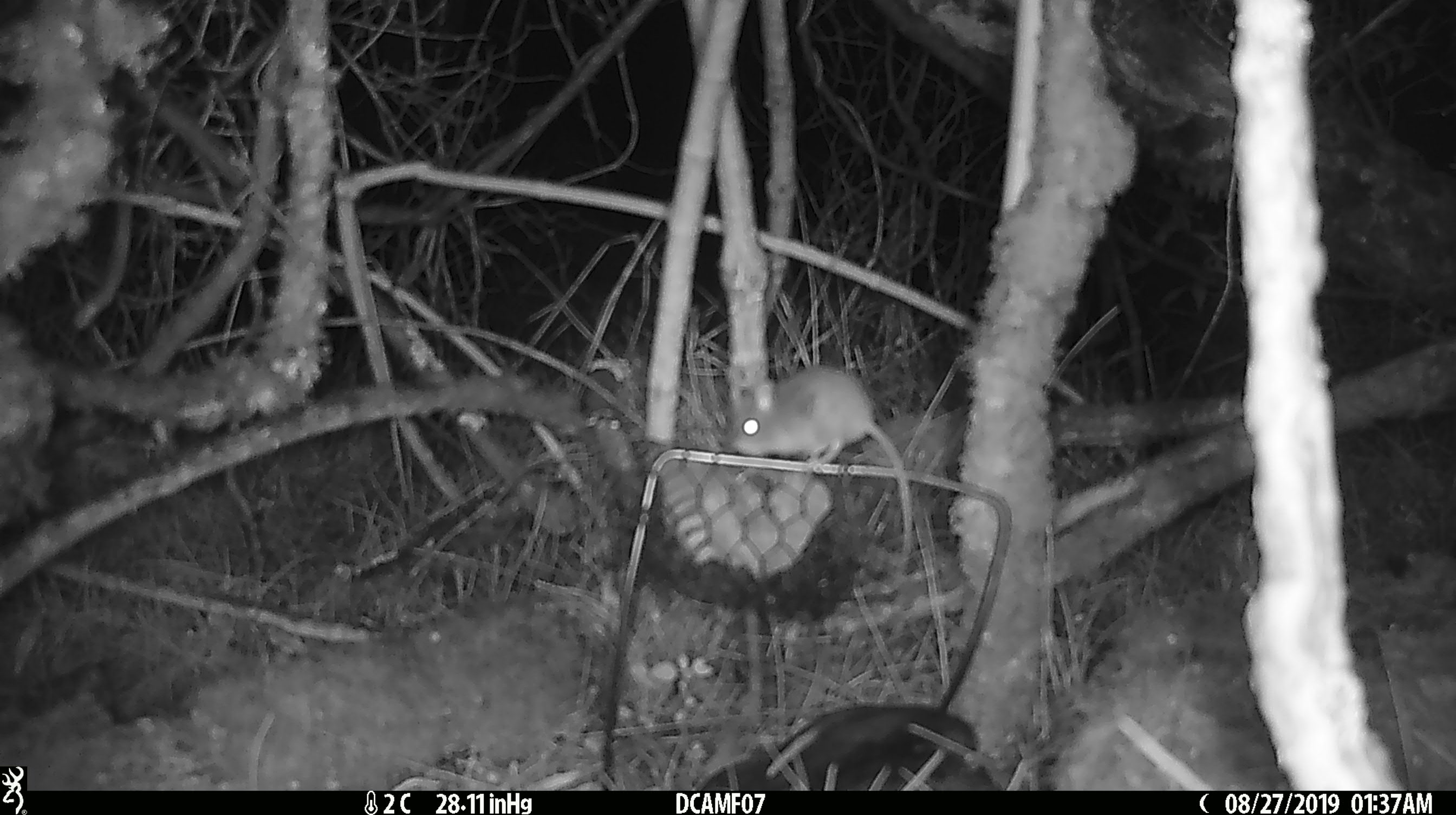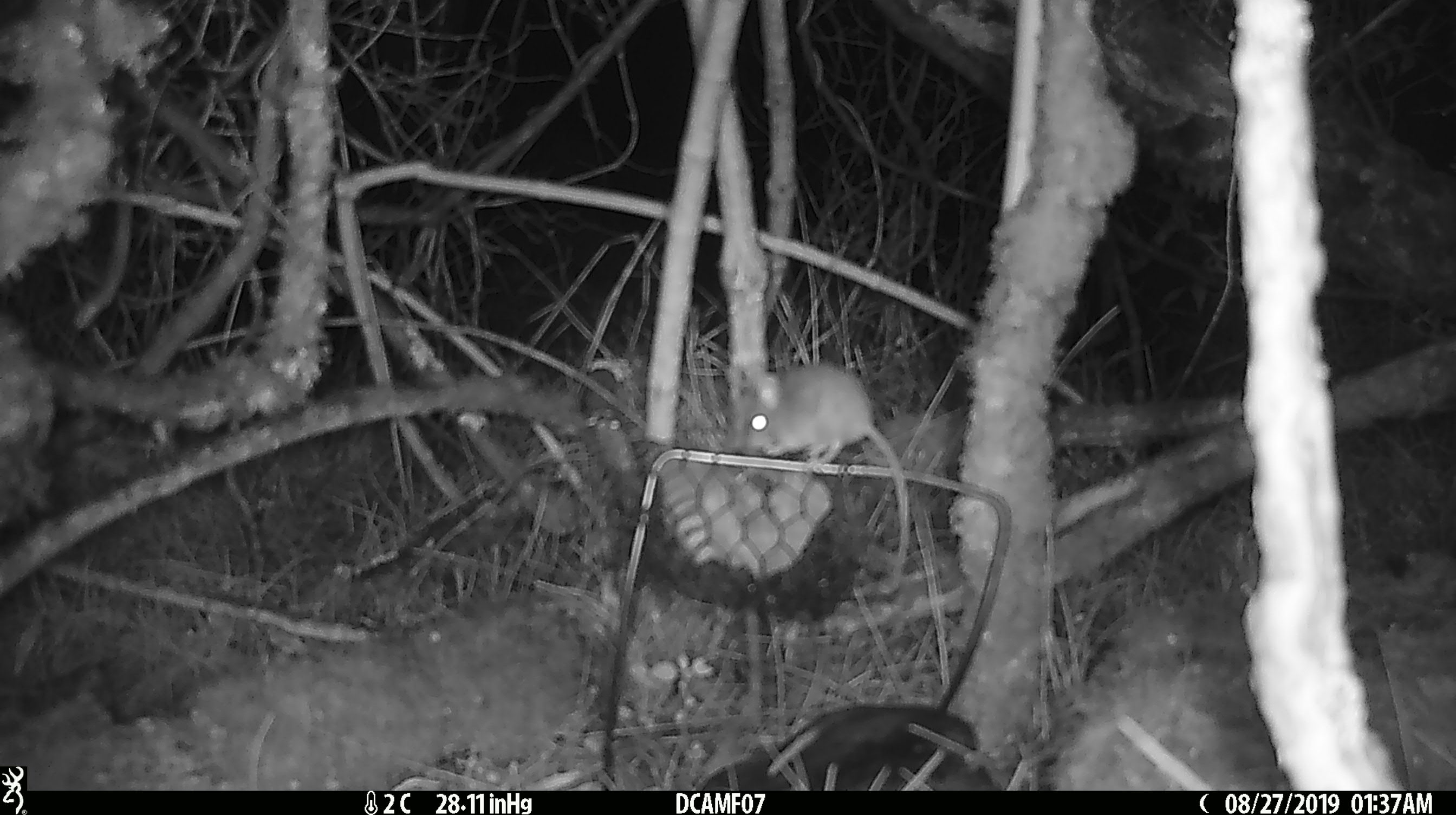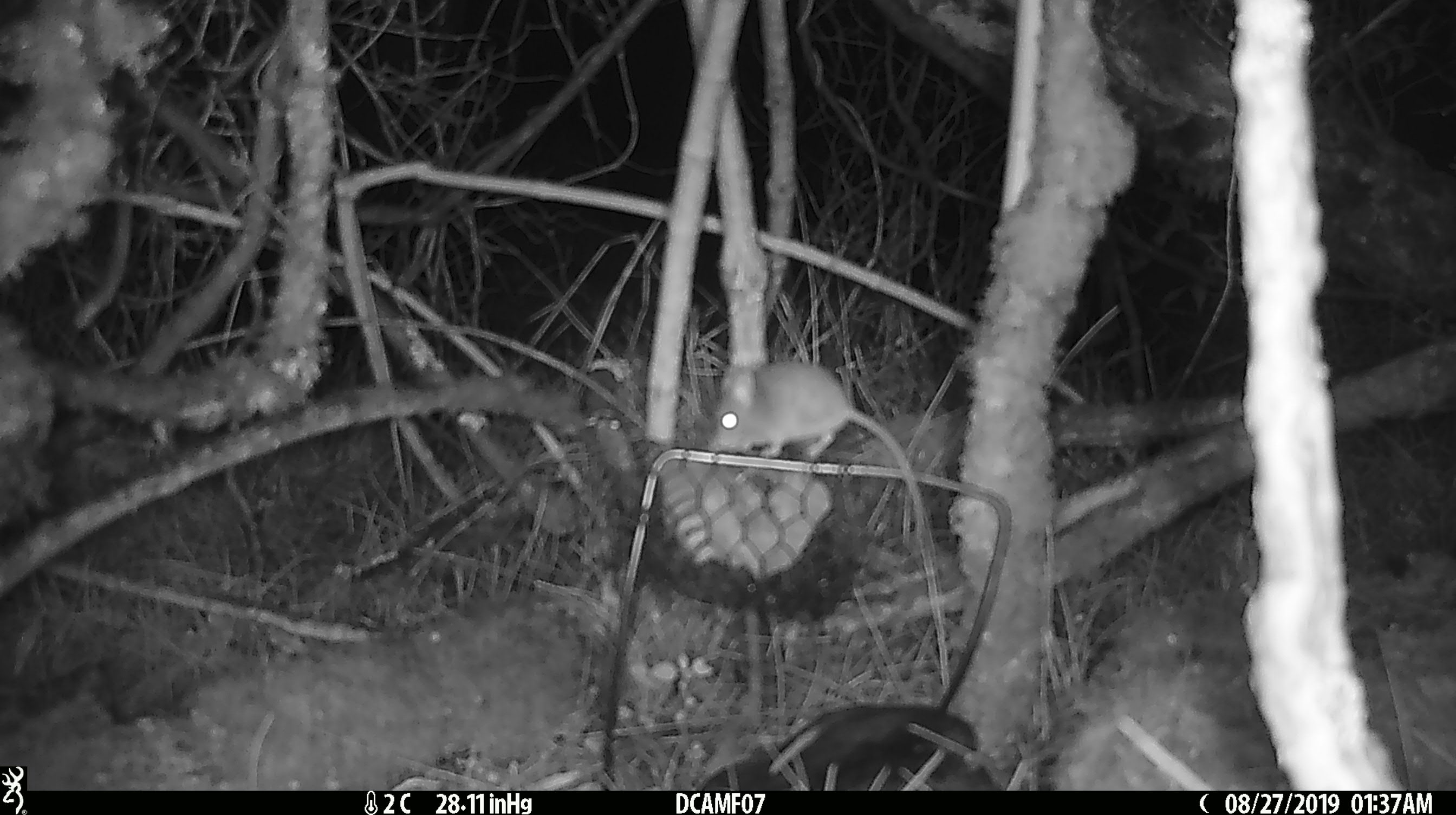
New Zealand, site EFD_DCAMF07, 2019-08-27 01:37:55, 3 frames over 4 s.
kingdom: Animalia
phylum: Chordata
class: Mammalia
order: Rodentia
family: Muridae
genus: Mus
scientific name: Mus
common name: mouse